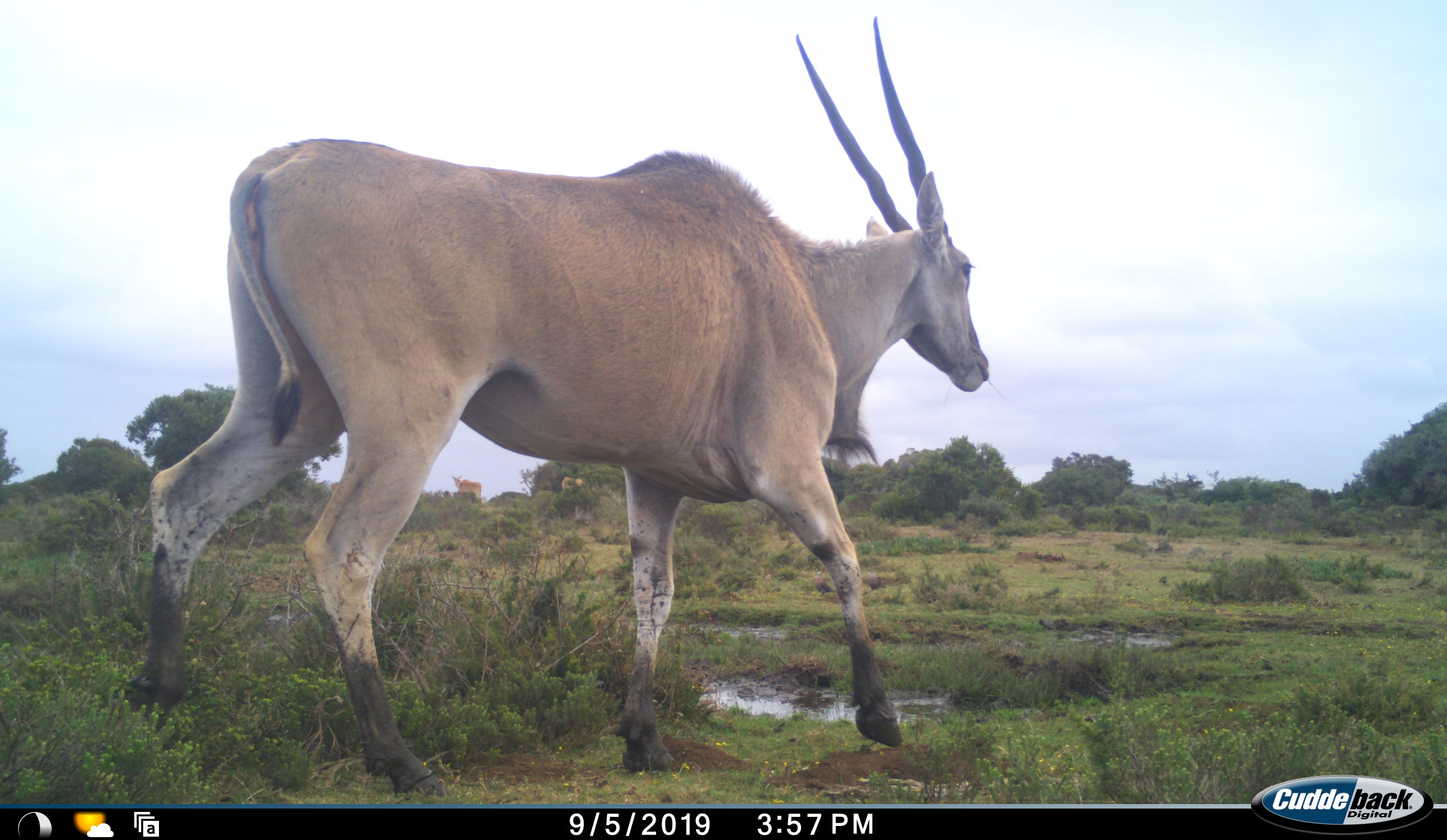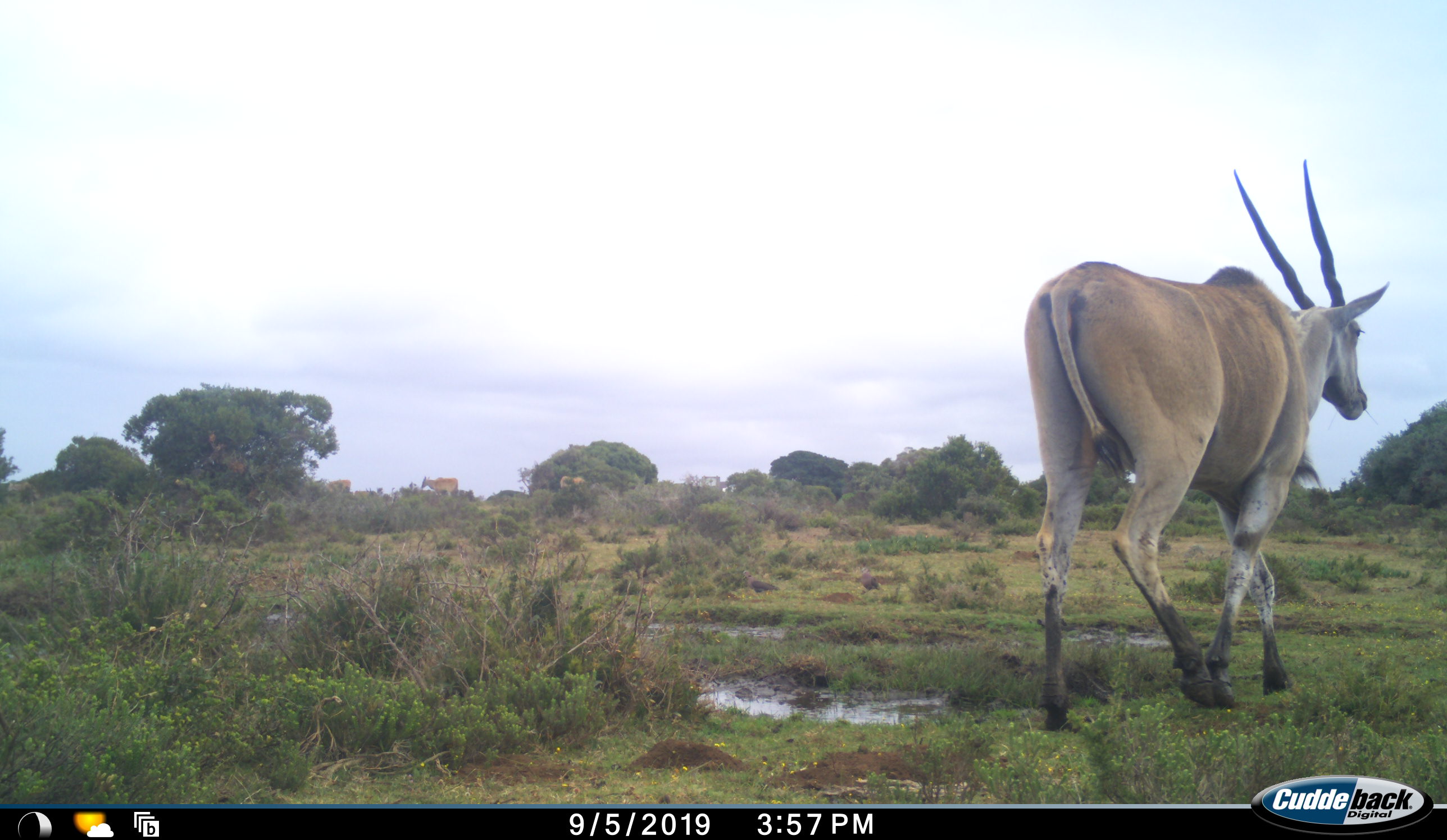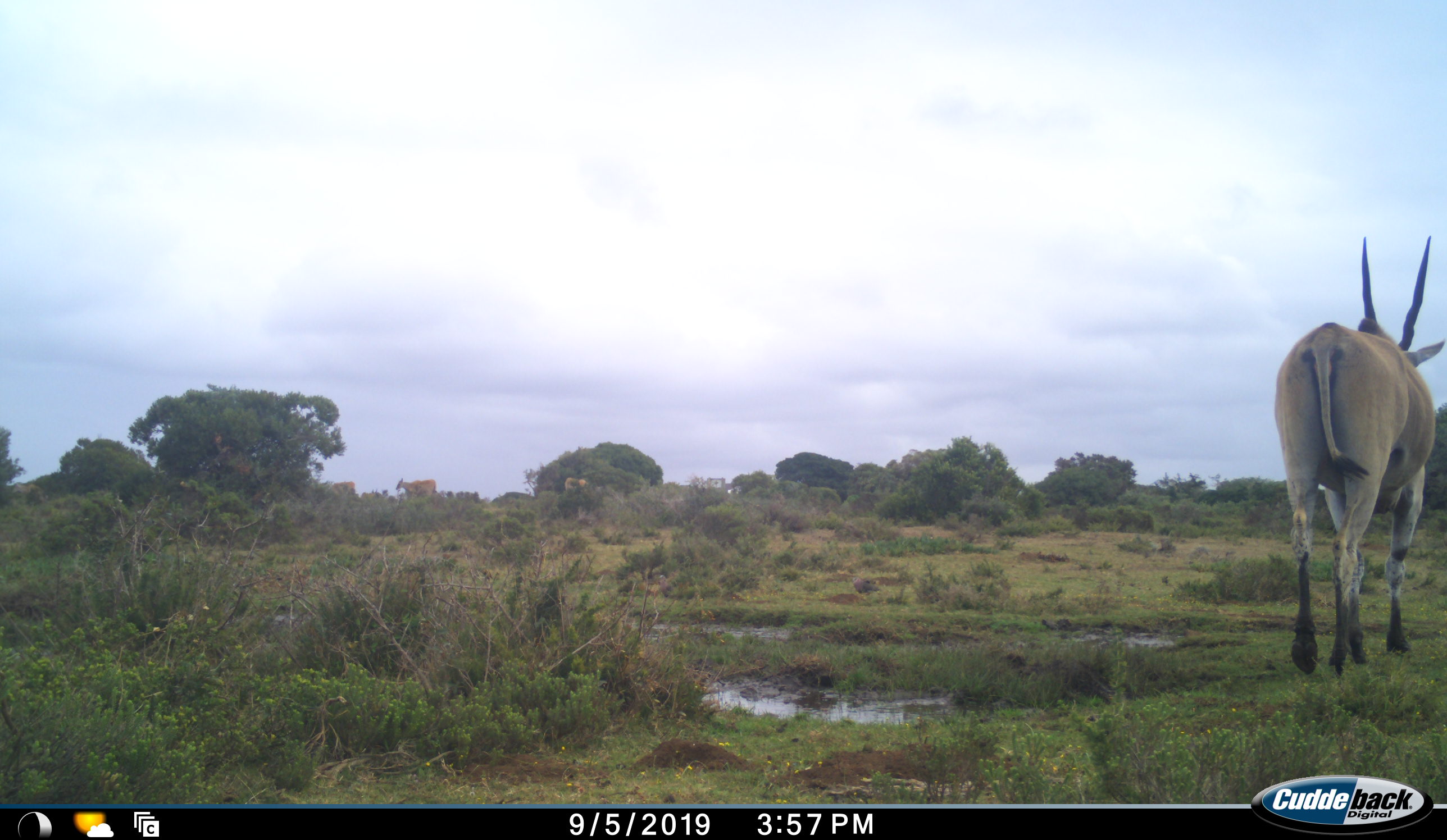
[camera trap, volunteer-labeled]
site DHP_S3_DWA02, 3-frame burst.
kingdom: Animalia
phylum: Chordata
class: Mammalia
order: Artiodactyla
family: Bovidae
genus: Tragelaphus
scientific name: Tragelaphus oryx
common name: eland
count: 3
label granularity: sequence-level